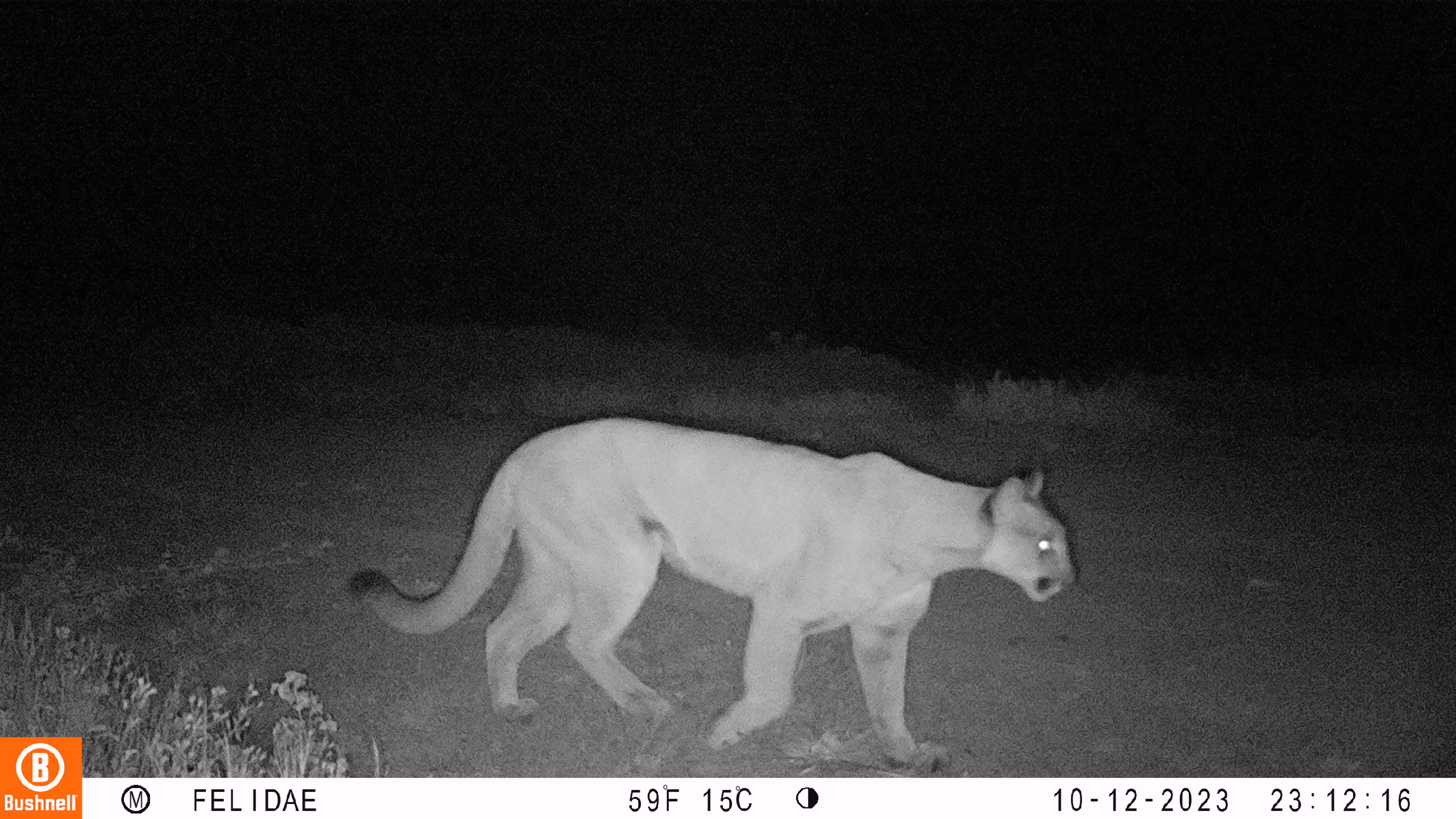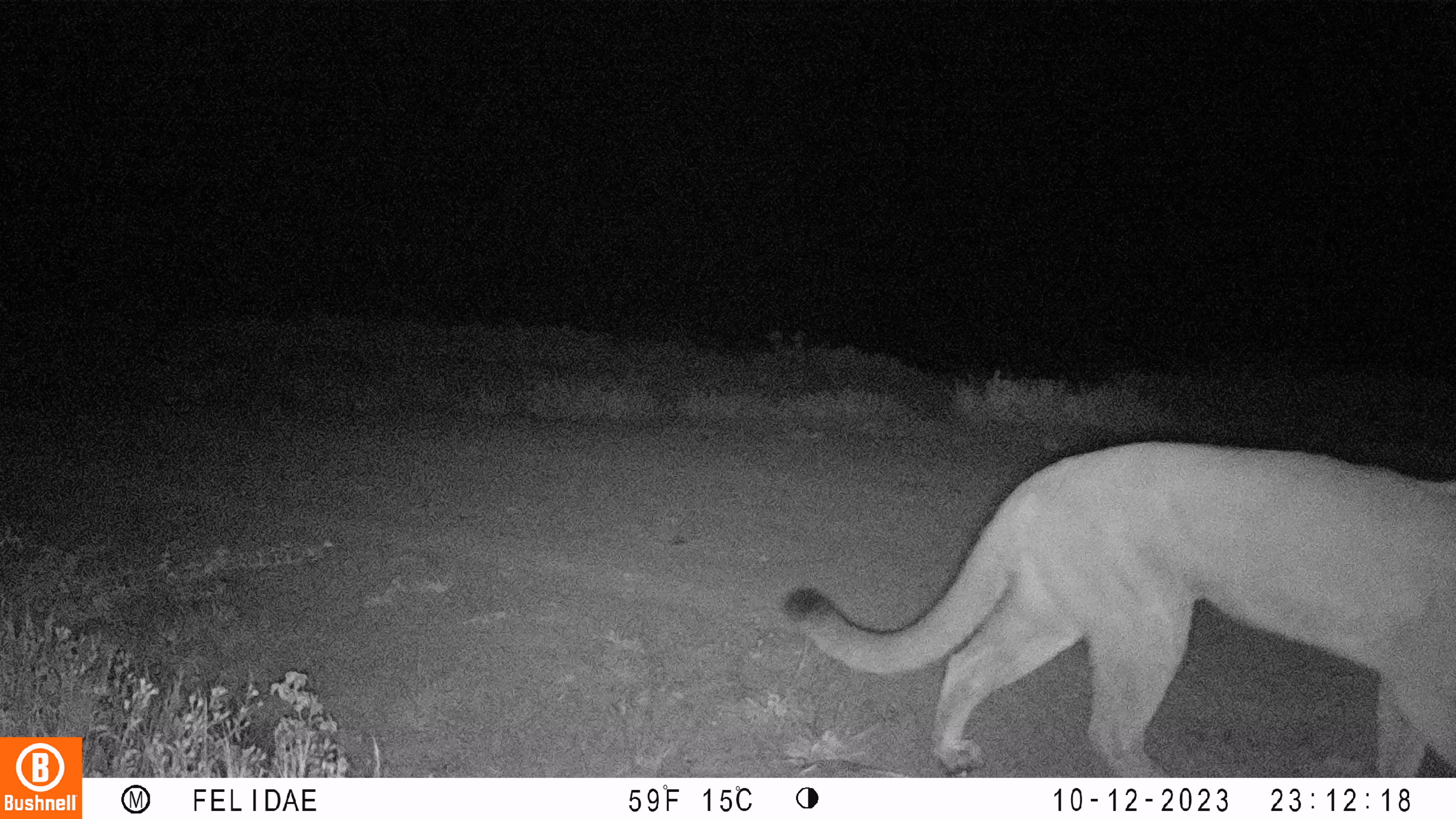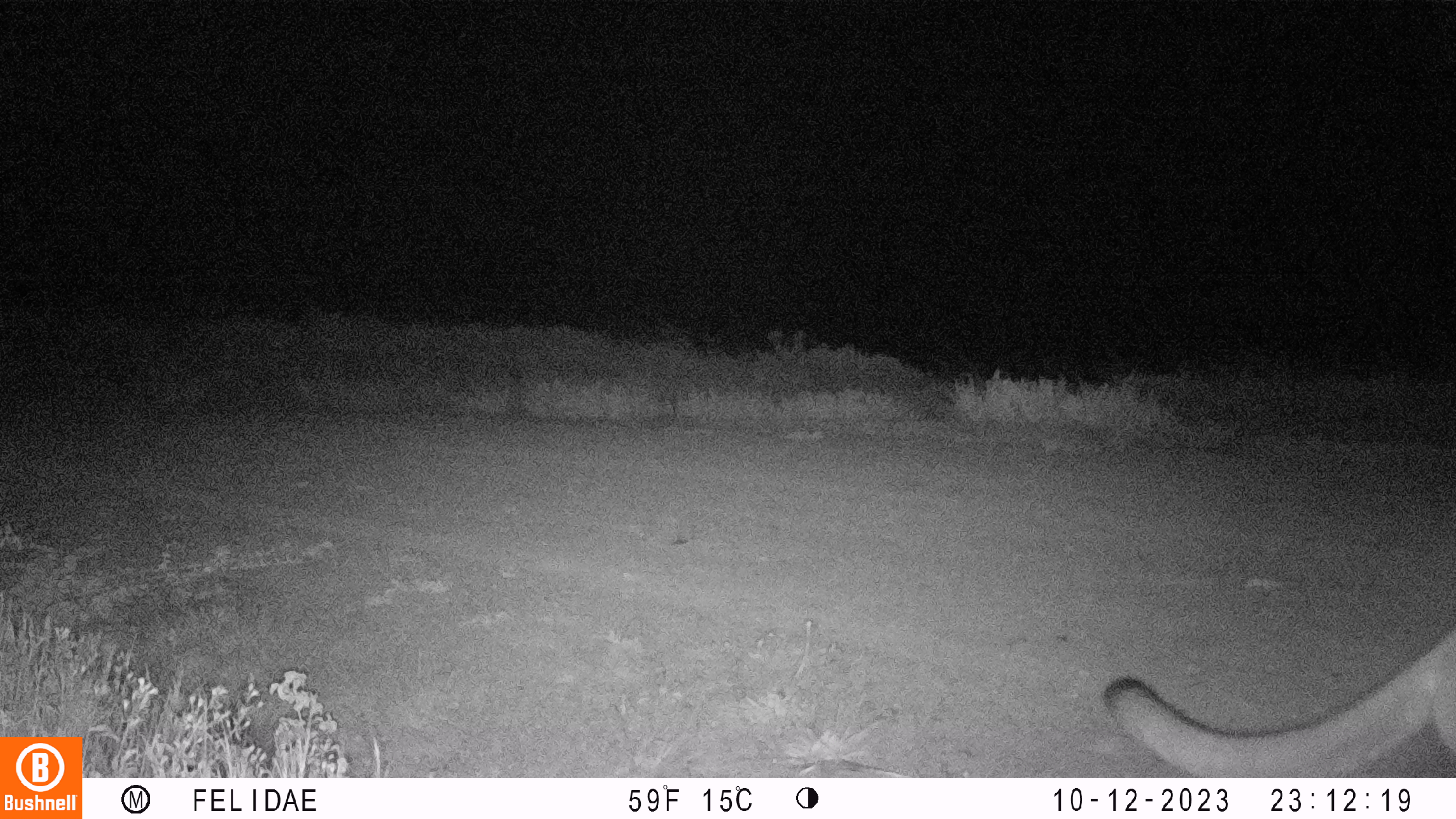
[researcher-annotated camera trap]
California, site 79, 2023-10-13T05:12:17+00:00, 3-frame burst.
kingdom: Animalia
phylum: Chordata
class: Mammalia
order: Carnivora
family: Felidae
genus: Puma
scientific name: Puma concolor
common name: puma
Puma (Puma concolor).